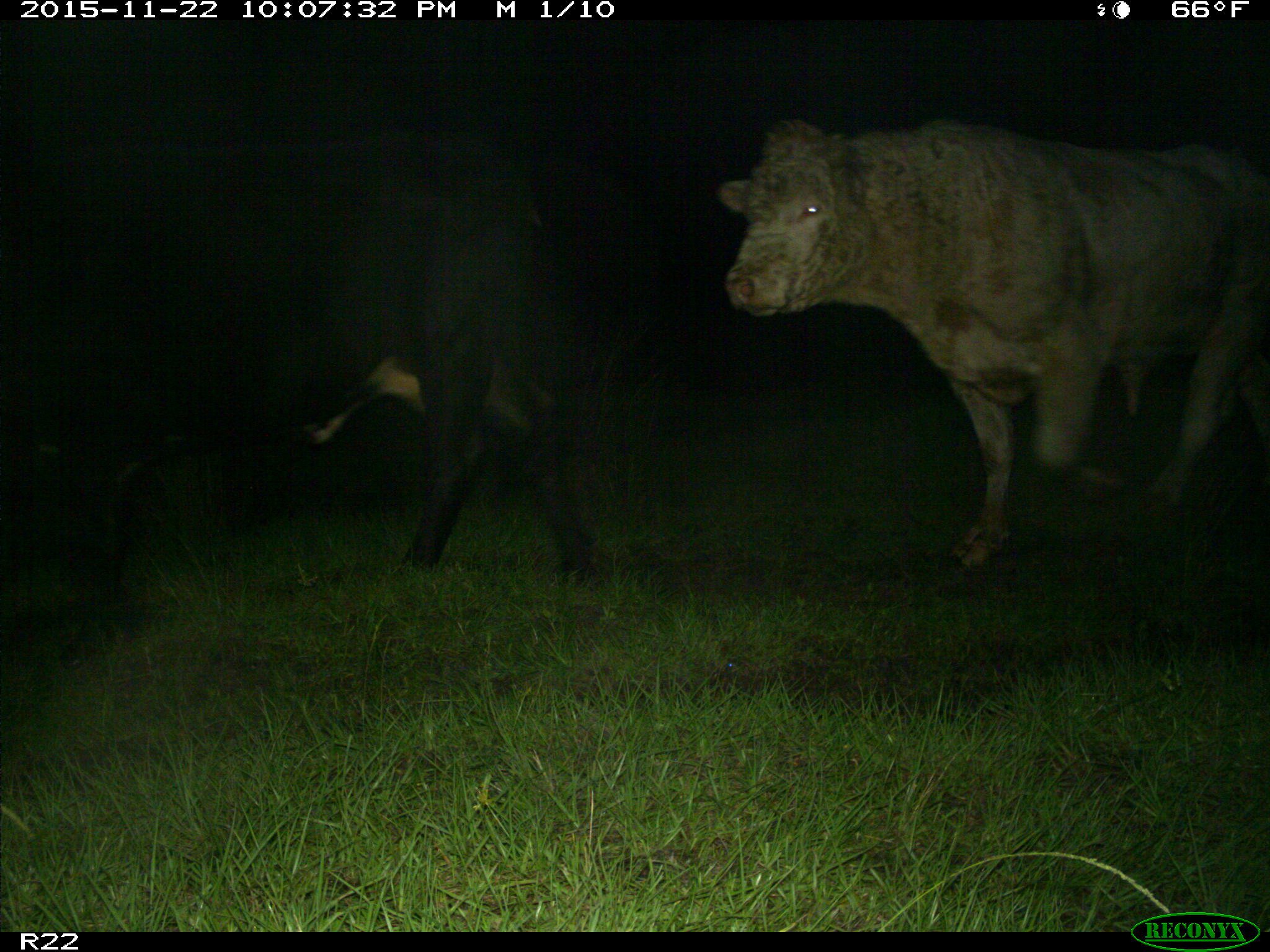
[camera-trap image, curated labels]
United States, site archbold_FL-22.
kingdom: Animalia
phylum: Chordata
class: Mammalia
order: Artiodactyla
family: Bovidae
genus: Bos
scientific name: Bos taurus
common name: domestic cow